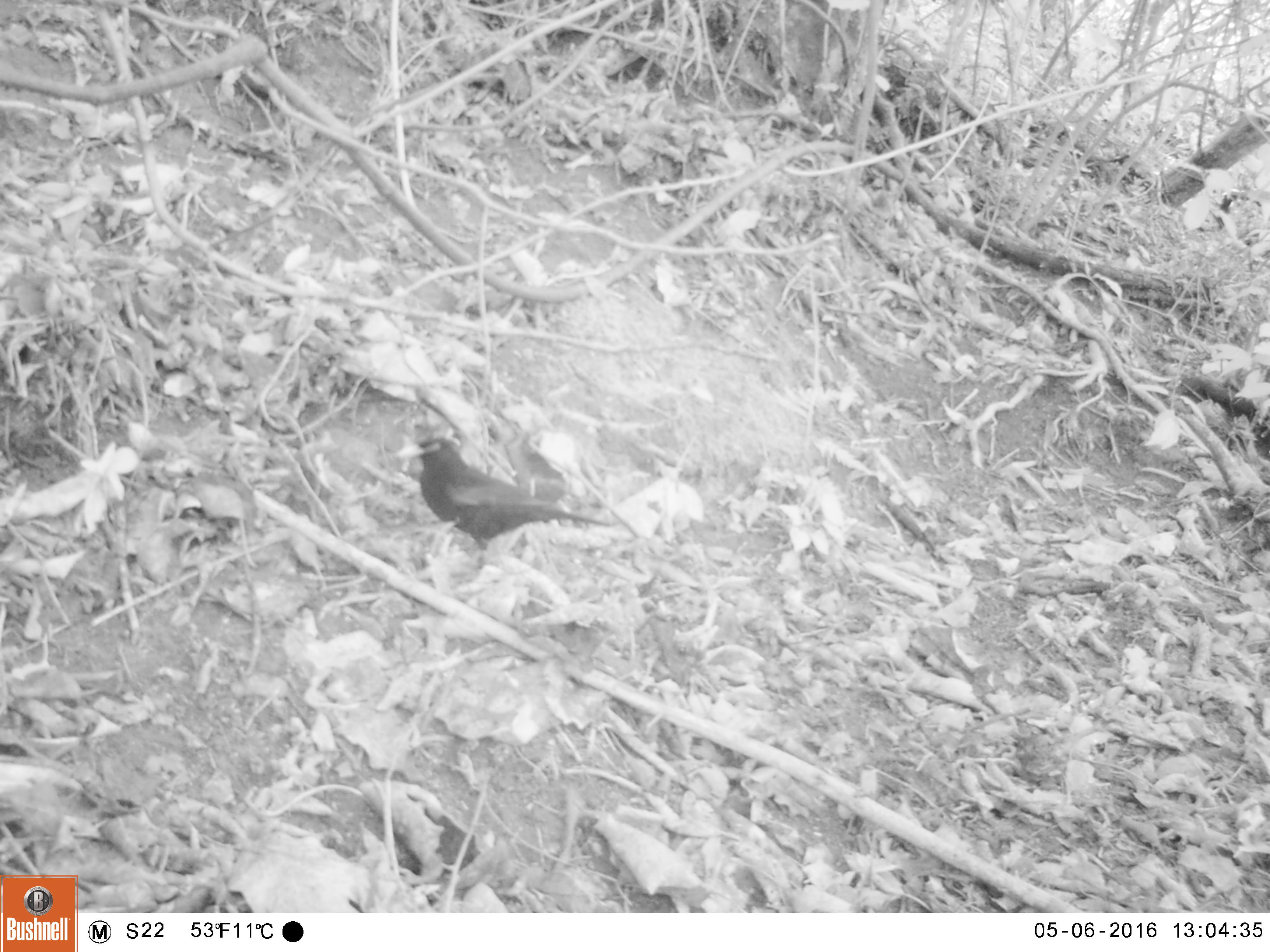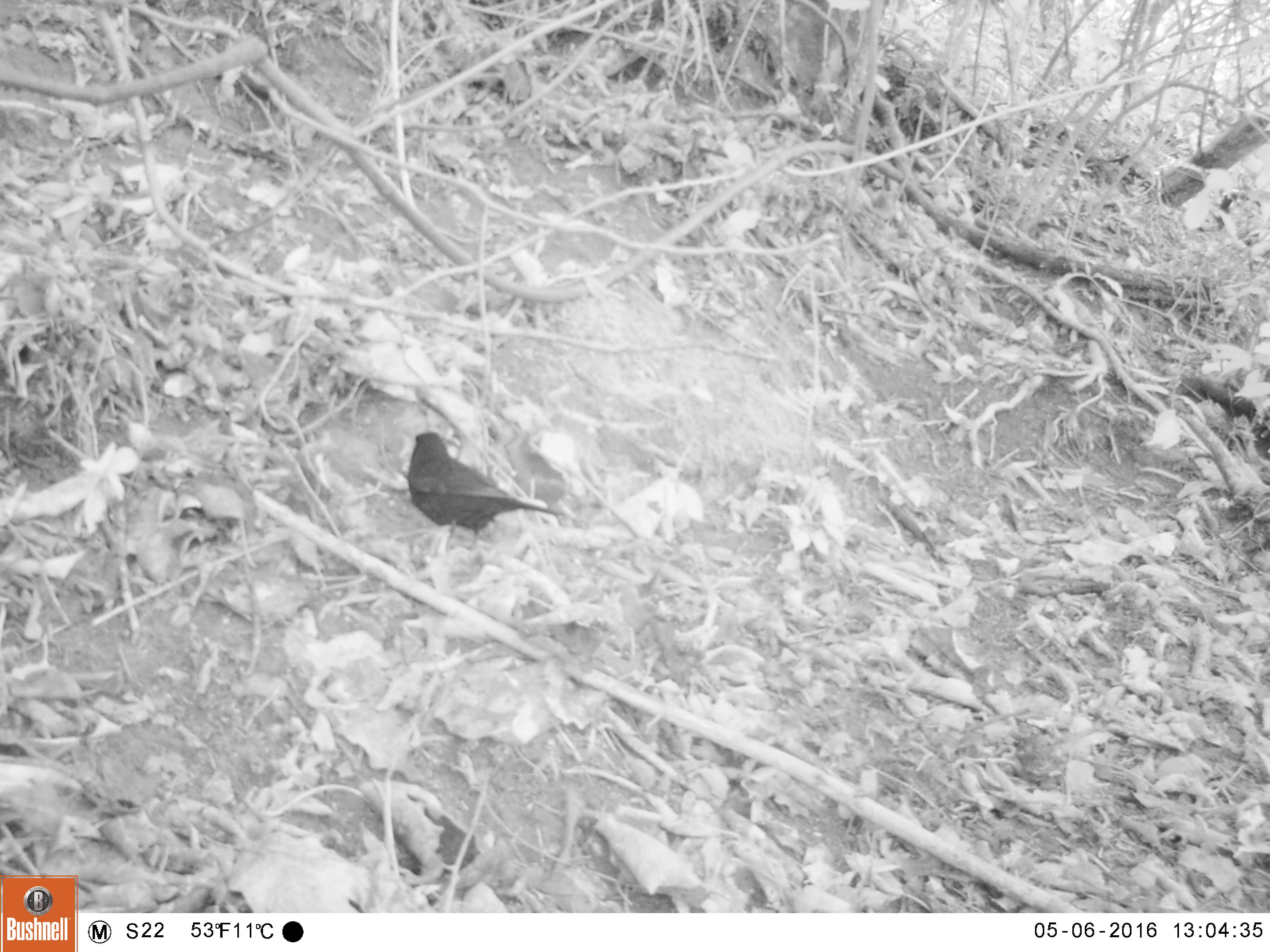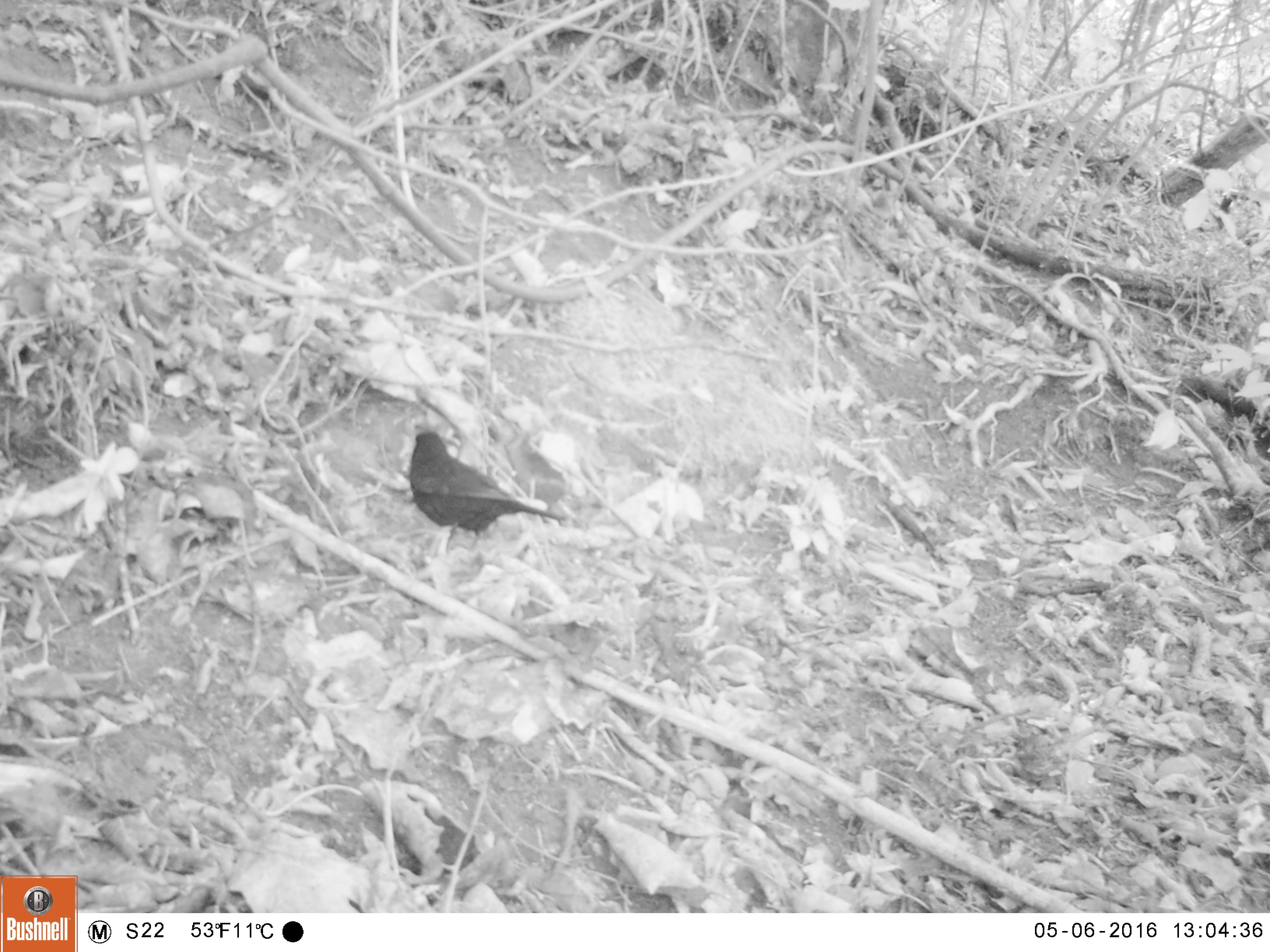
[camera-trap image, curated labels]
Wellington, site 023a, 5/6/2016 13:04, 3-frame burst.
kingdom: Animalia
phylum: Chordata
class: Aves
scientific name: Aves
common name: bird